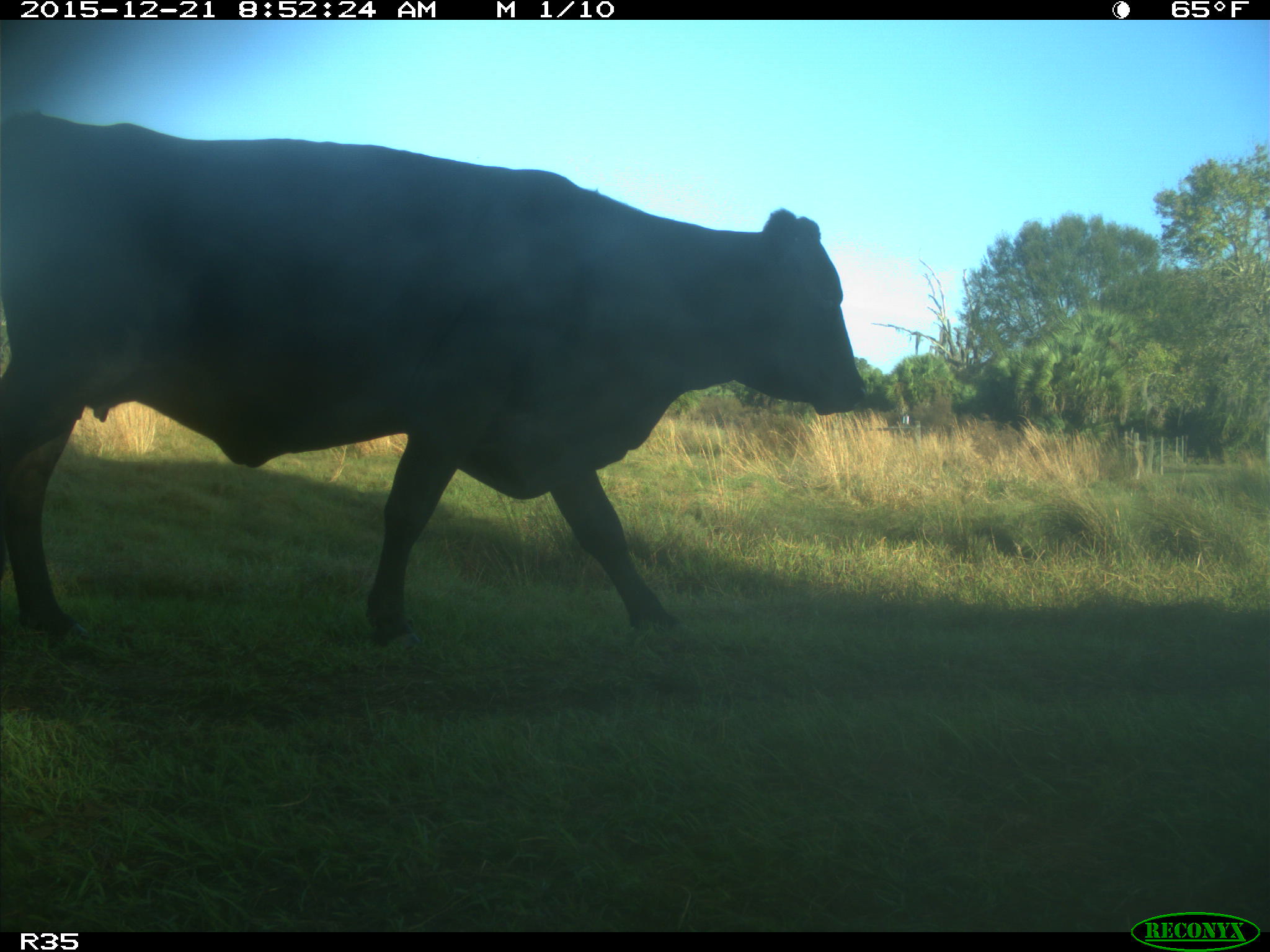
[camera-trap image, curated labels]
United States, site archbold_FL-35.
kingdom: Animalia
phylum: Chordata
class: Mammalia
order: Artiodactyla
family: Bovidae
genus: Bos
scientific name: Bos taurus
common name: domestic cow